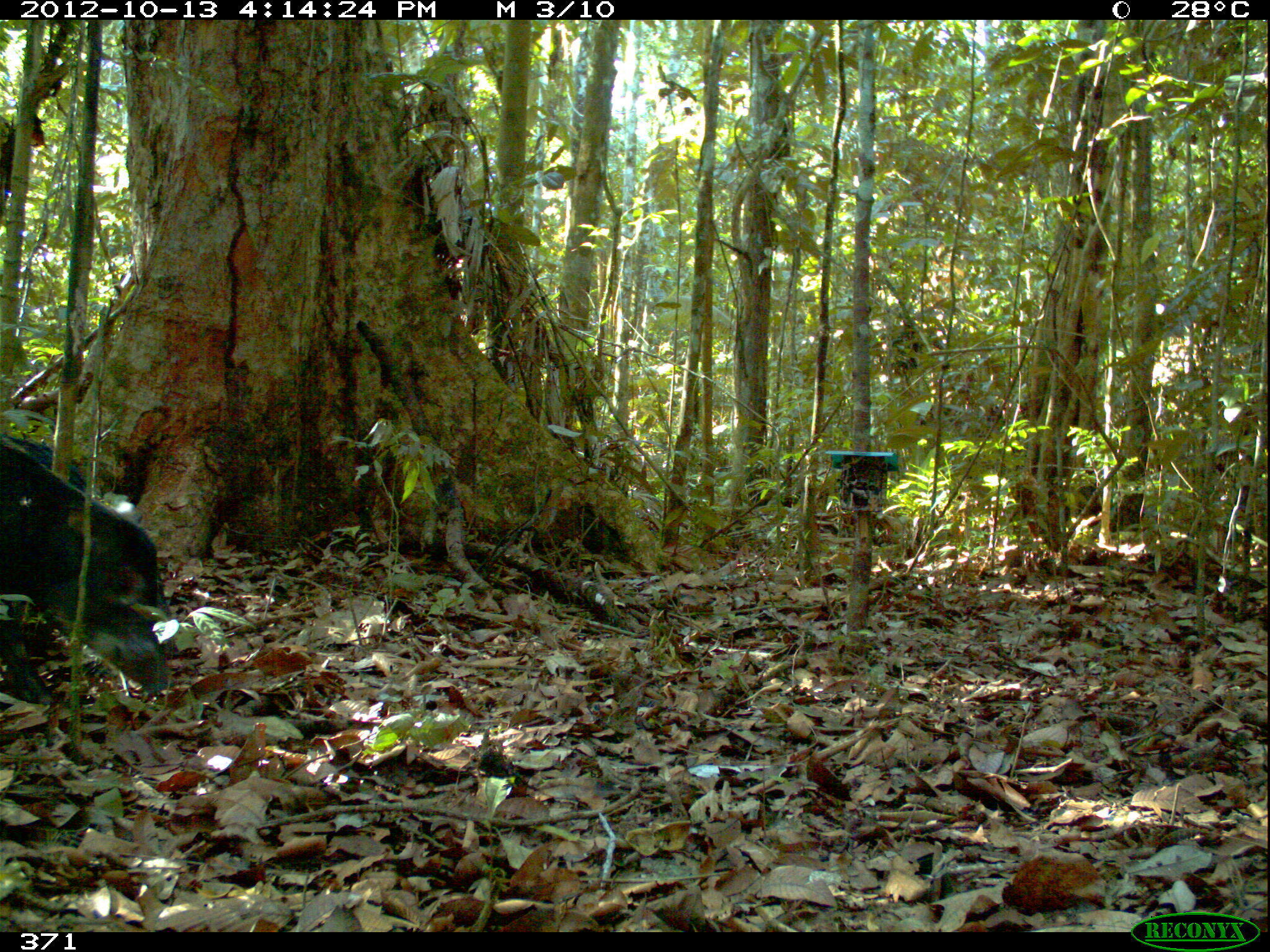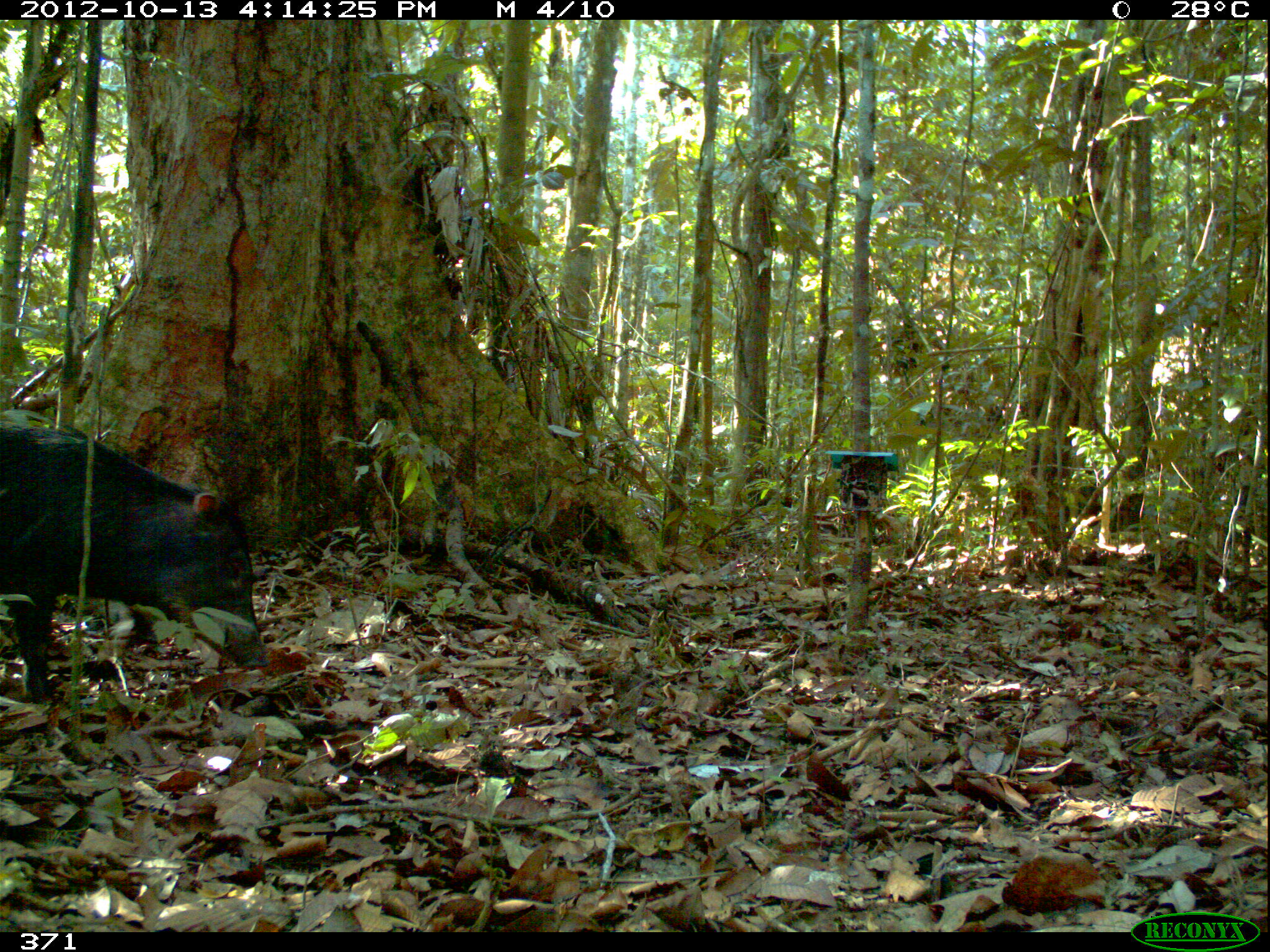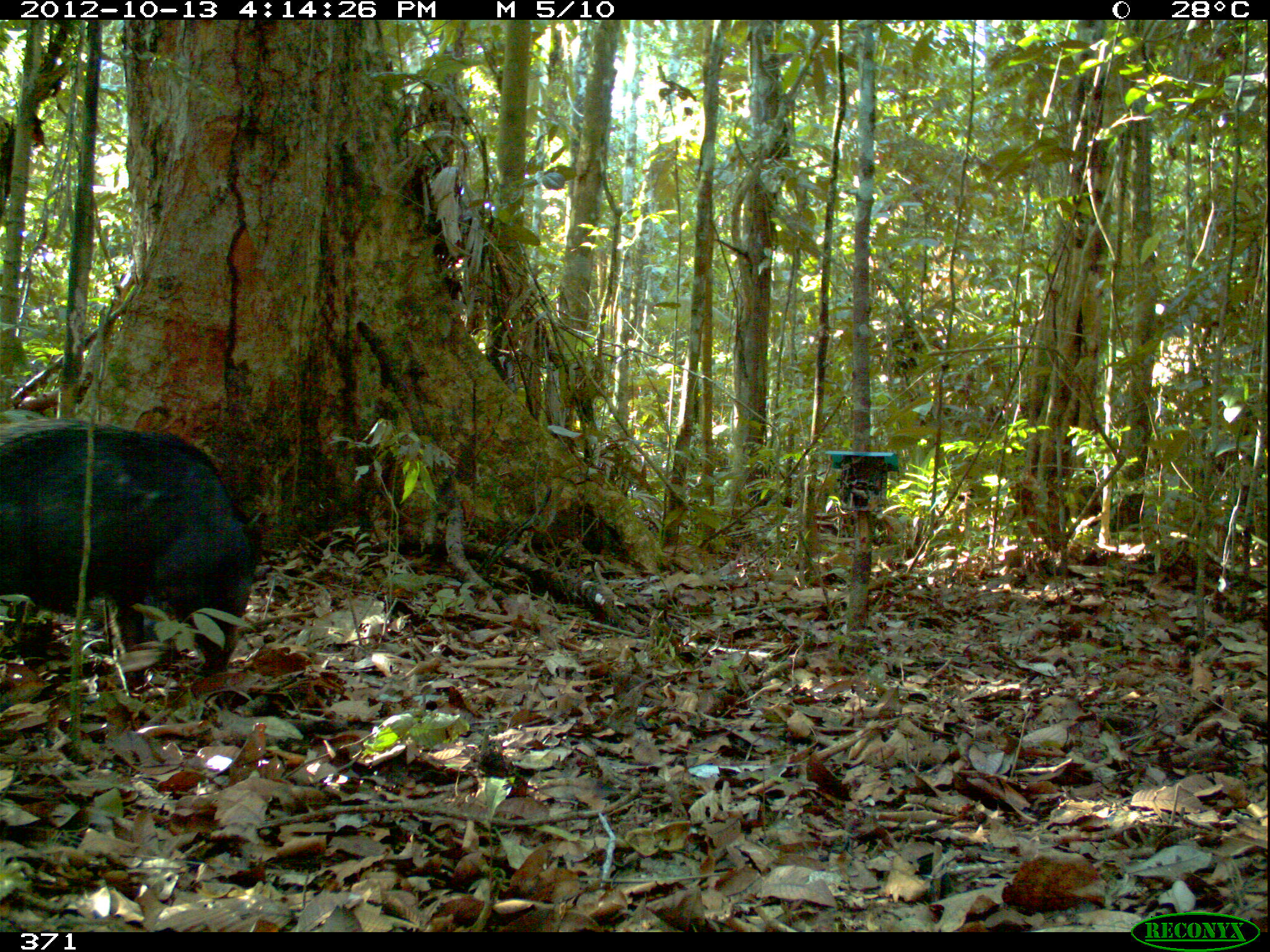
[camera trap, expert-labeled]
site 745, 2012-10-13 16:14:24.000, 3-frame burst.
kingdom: Animalia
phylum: Chordata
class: Mammalia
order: Artiodactyla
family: Tayassuidae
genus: Tayassu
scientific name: Tayassu pecari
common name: white-lipped peccary